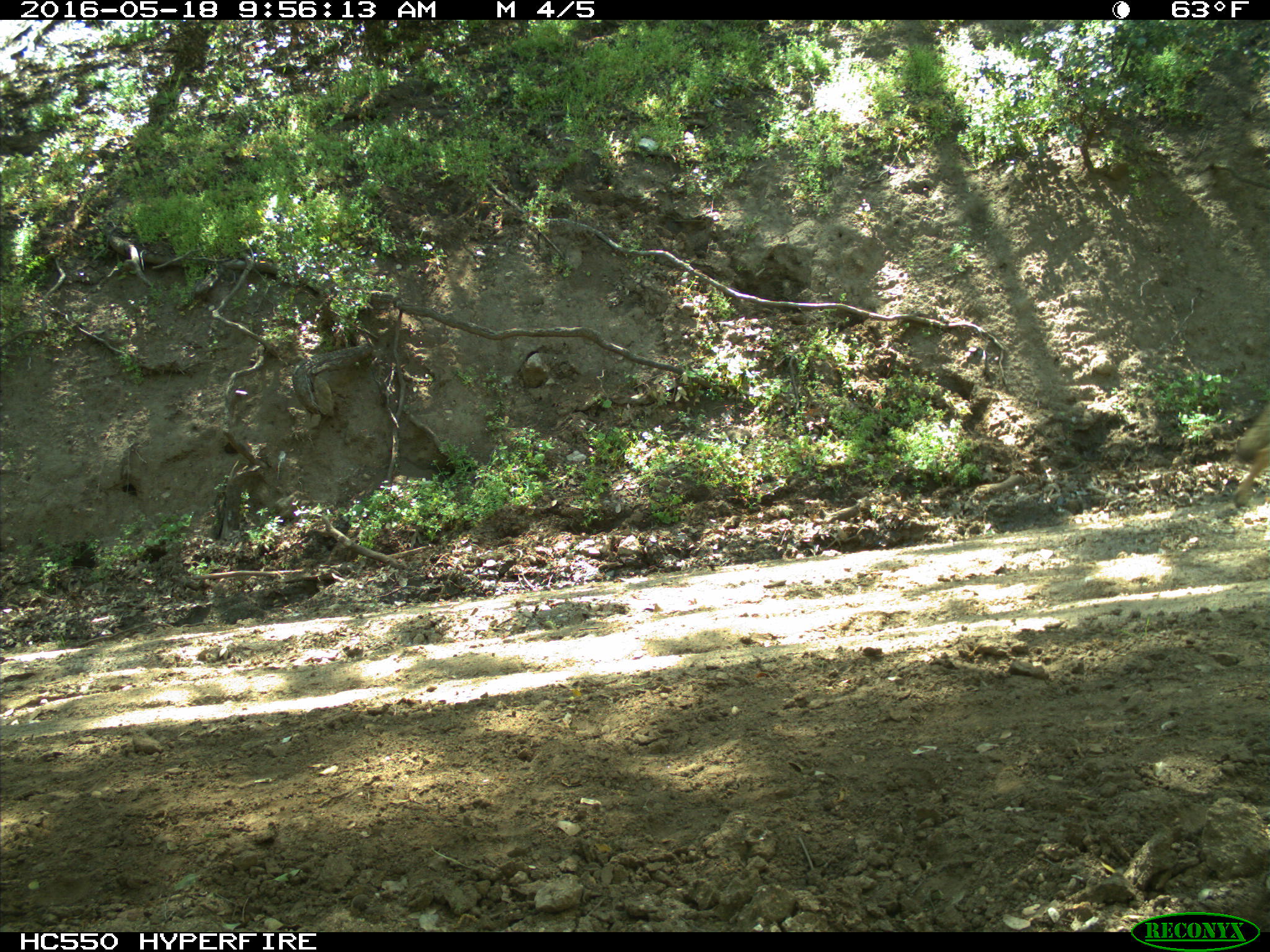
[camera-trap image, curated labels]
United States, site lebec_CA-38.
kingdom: Animalia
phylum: Chordata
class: Mammalia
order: Carnivora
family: Canidae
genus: Canis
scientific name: Canis latrans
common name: coyote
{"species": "Canis latrans (coyote)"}